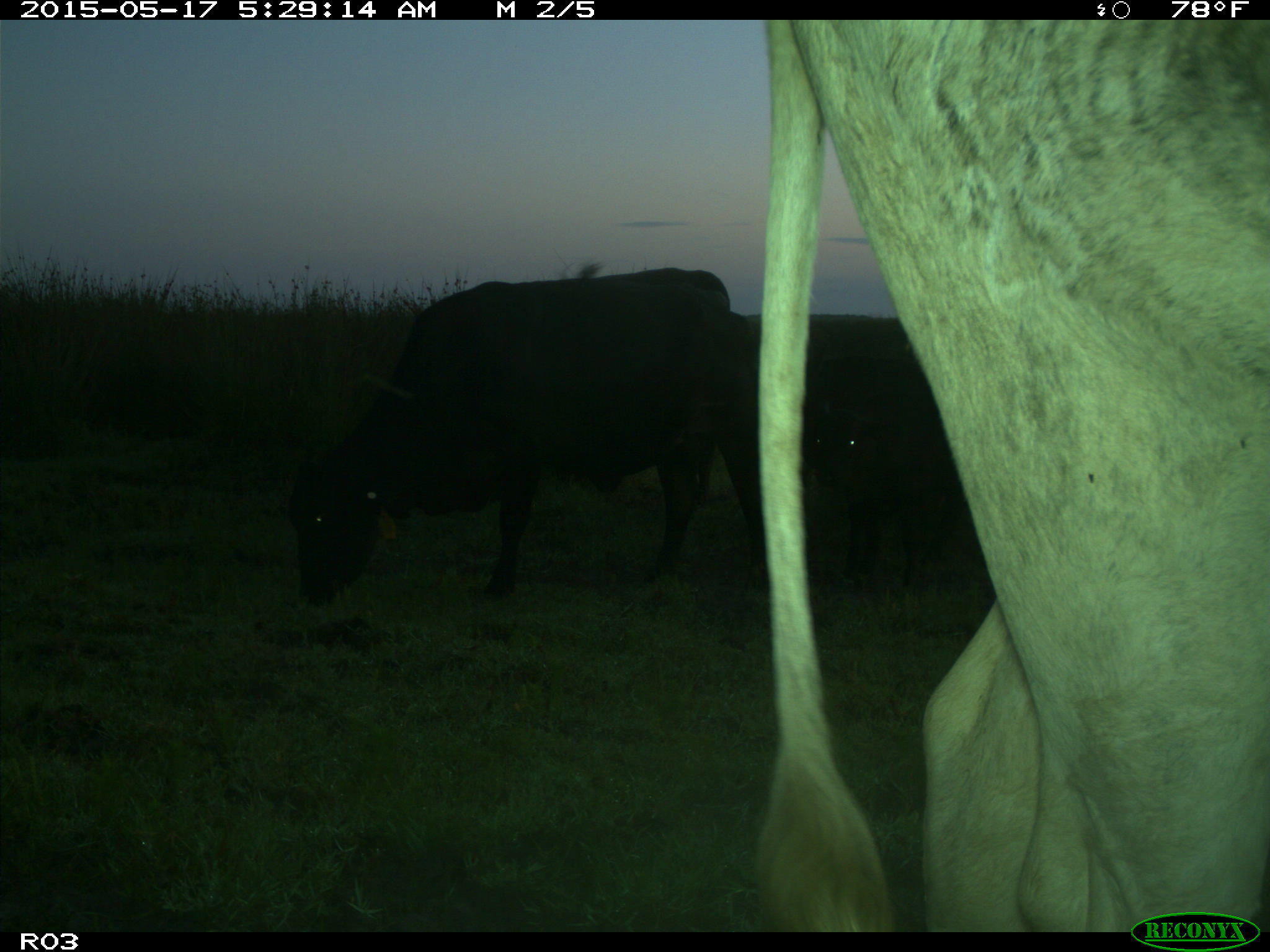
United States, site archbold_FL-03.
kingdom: Animalia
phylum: Chordata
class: Mammalia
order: Artiodactyla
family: Bovidae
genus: Bos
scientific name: Bos taurus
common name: domestic cow